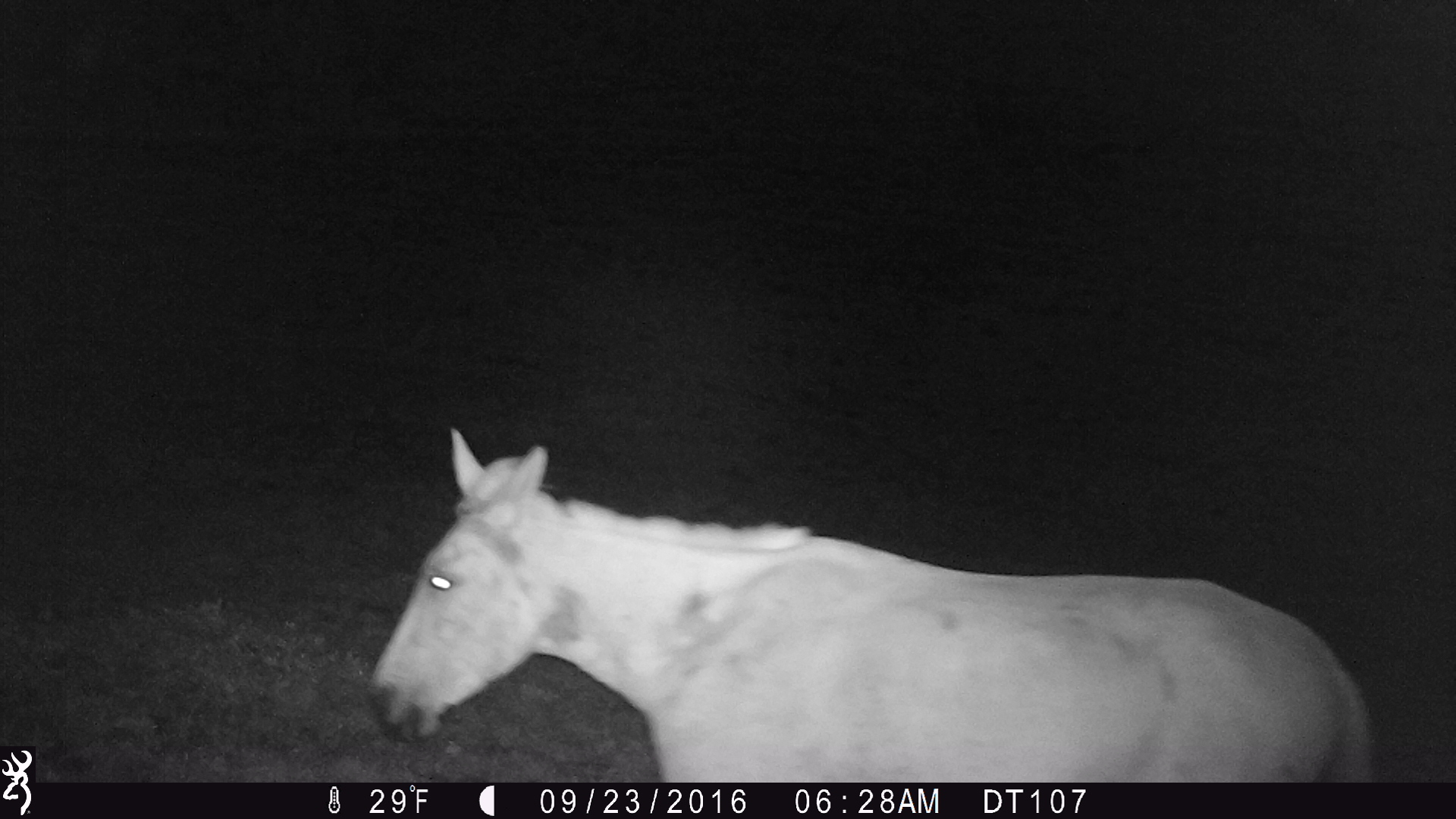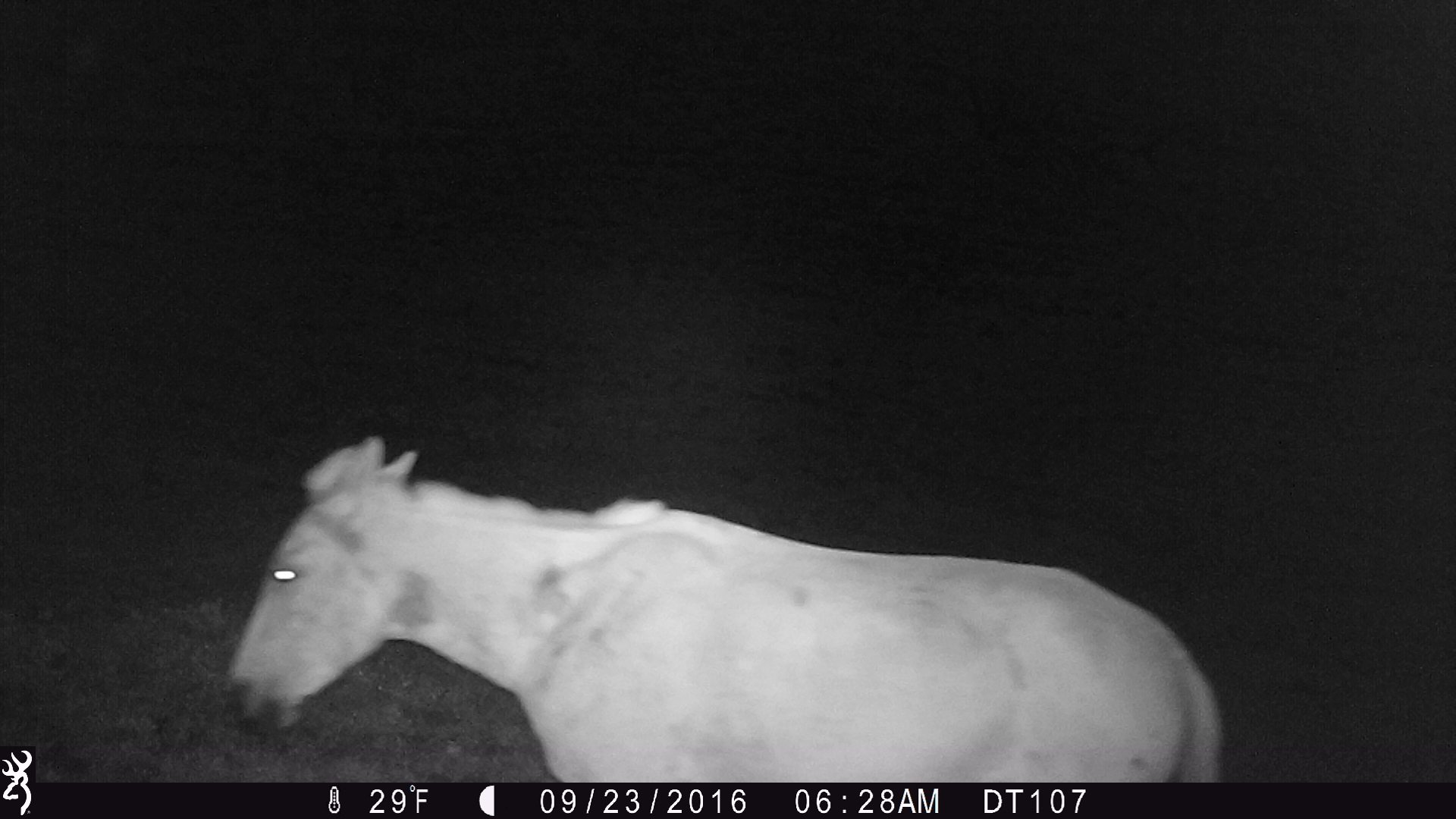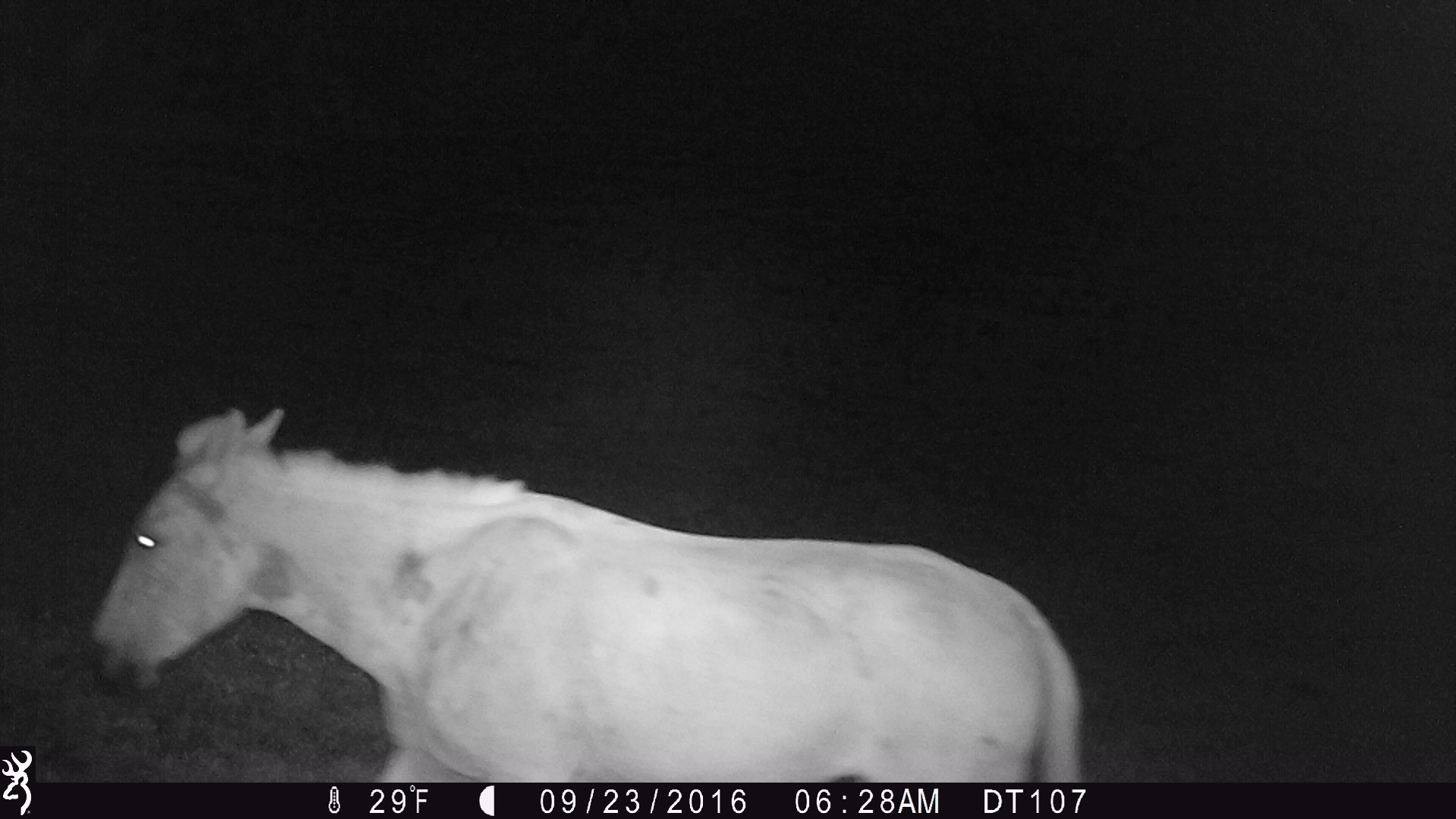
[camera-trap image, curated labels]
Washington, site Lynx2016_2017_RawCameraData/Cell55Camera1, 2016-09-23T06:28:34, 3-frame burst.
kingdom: Animalia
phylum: Chordata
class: Mammalia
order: Perissodactyla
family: Equidae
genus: Equus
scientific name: Equus caballus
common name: domestic horse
Domestic horse (Equus caballus). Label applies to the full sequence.